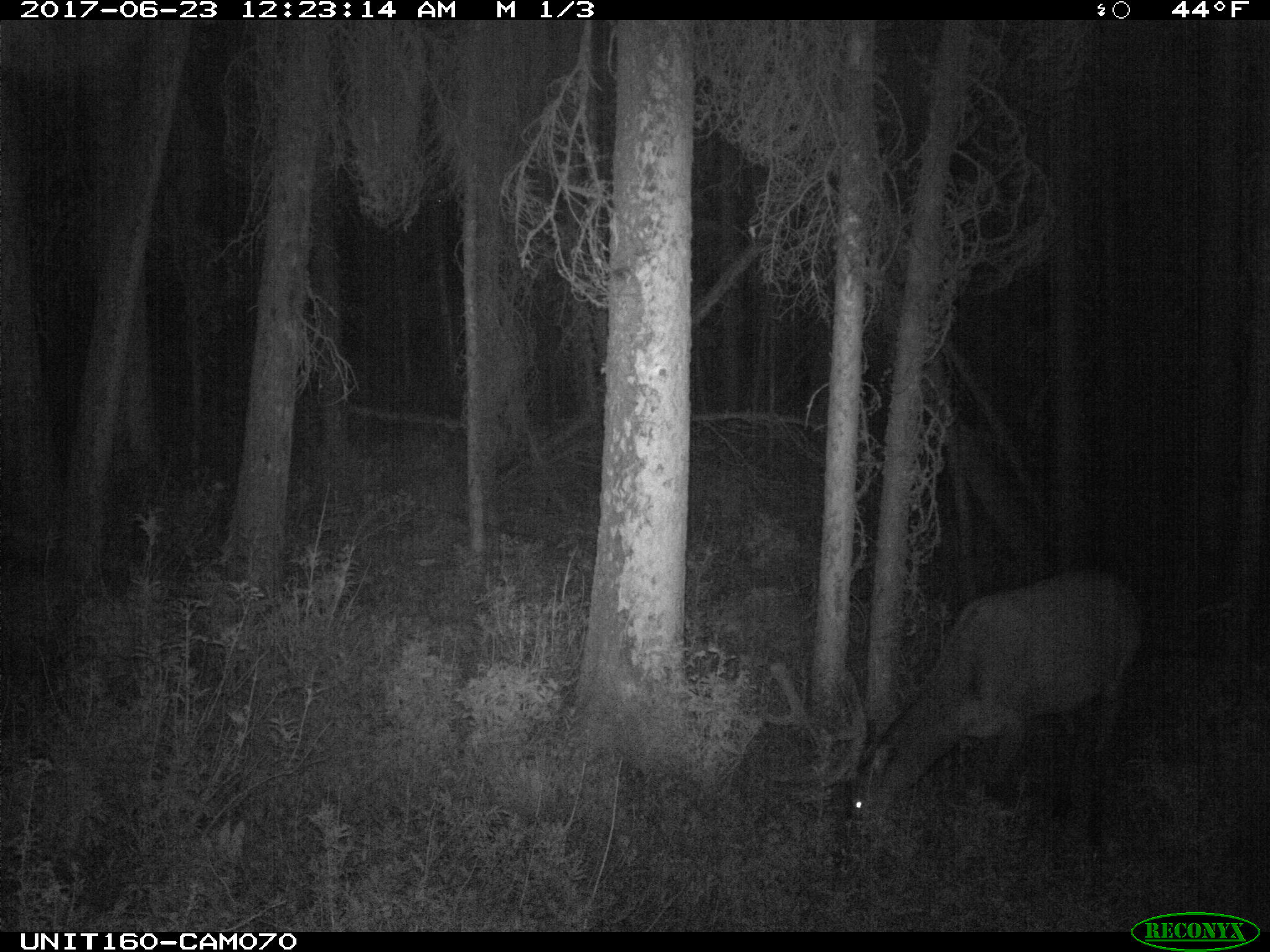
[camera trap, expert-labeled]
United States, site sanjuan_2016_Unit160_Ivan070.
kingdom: Animalia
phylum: Chordata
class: Mammalia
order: Artiodactyla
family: Cervidae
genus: Cervus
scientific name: Cervus elaphus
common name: red deer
Cervus elaphus (red deer).